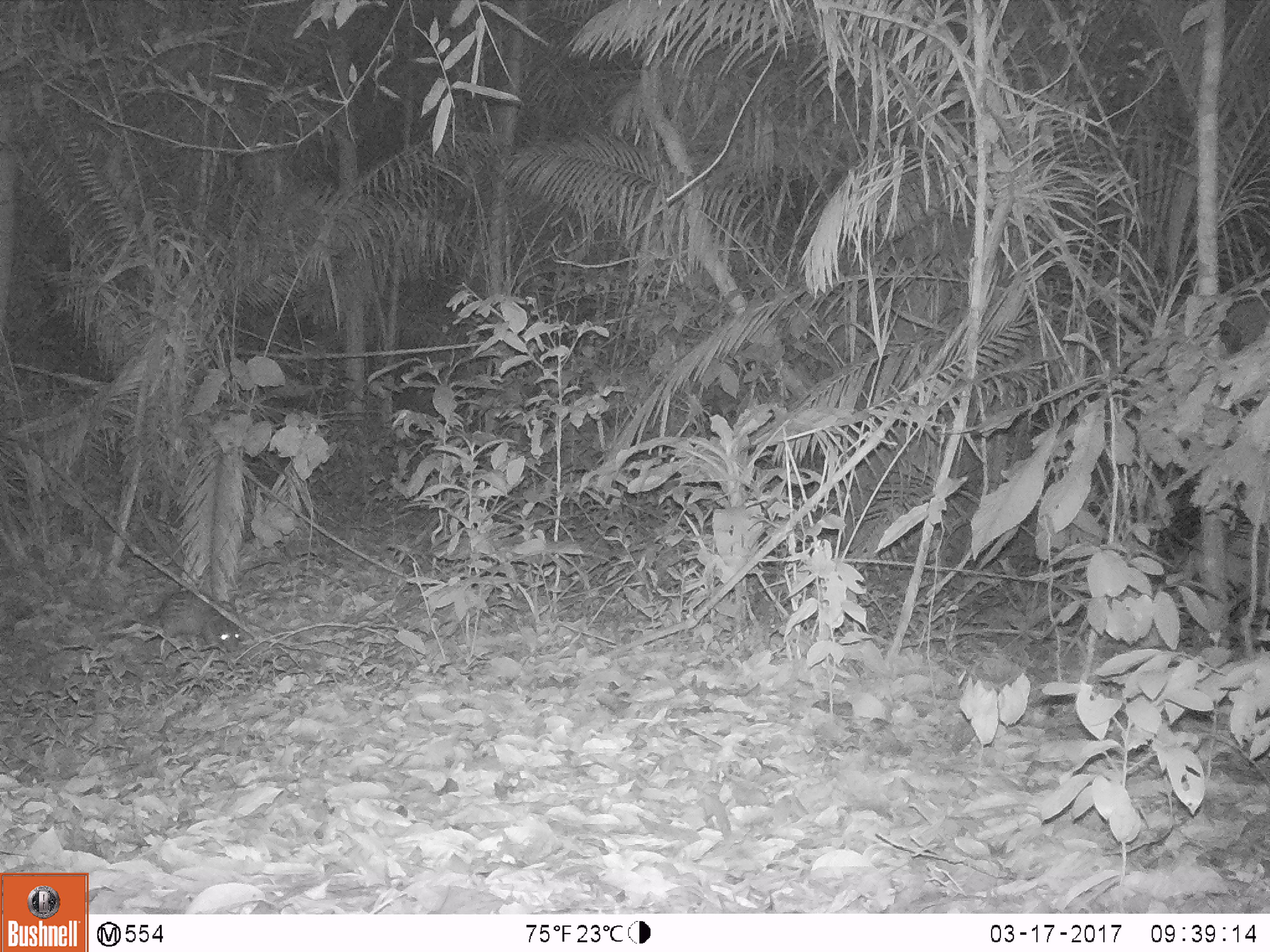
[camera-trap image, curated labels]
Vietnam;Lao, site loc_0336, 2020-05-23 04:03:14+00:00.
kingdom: Animalia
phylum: Chordata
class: Mammalia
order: Rodentia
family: Hystricidae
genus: Atherurus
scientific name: Atherurus macrourus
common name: asiatic brush-tailed porcupine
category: asiatic brush tailed porcupine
Asiatic brush tailed porcupine (asiatic brush-tailed porcupine) (Atherurus macrourus). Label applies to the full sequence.